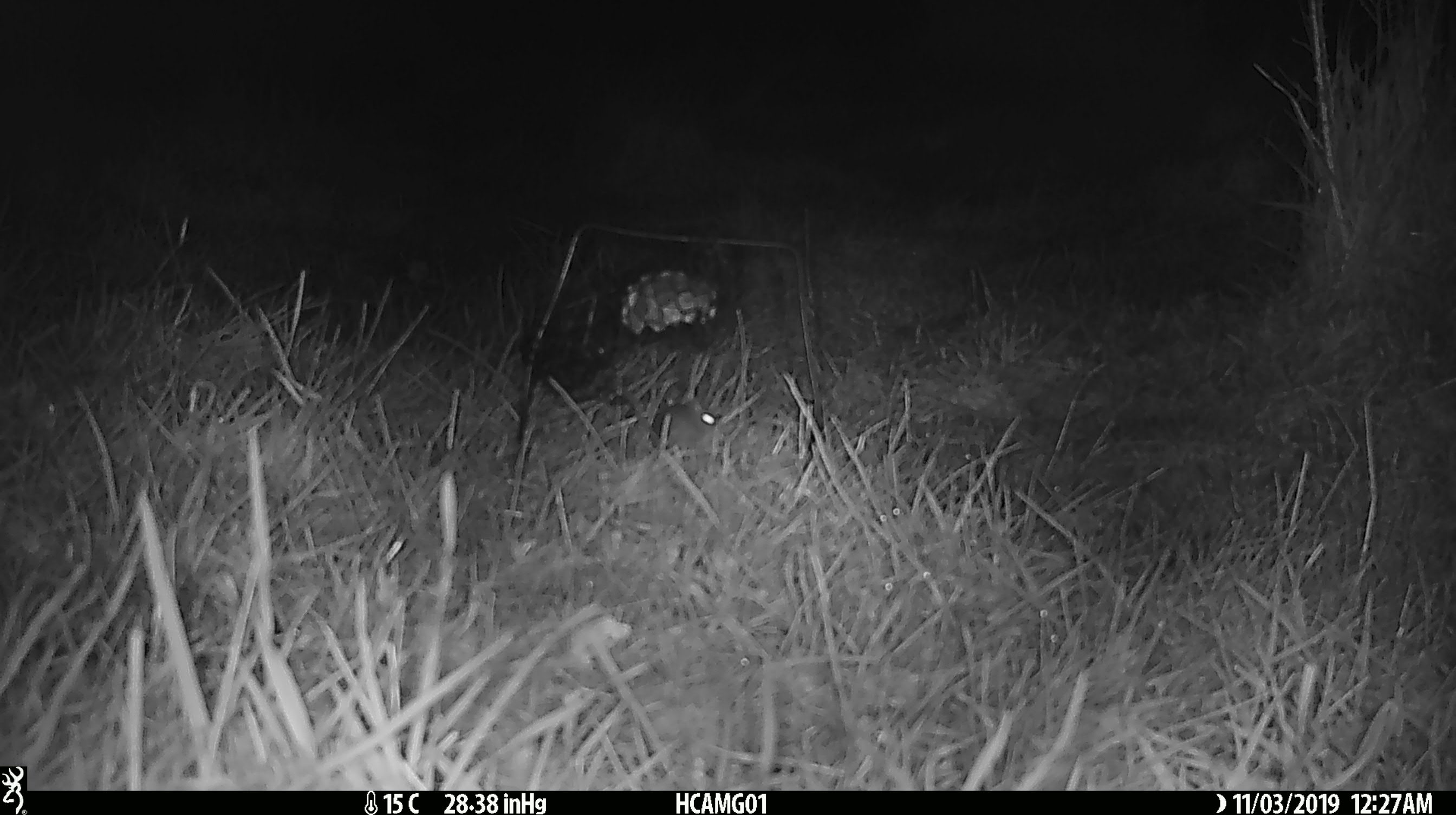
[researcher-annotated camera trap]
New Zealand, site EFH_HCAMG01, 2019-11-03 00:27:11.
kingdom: Animalia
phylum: Chordata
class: Mammalia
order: Rodentia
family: Muridae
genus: Mus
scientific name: Mus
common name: mouse